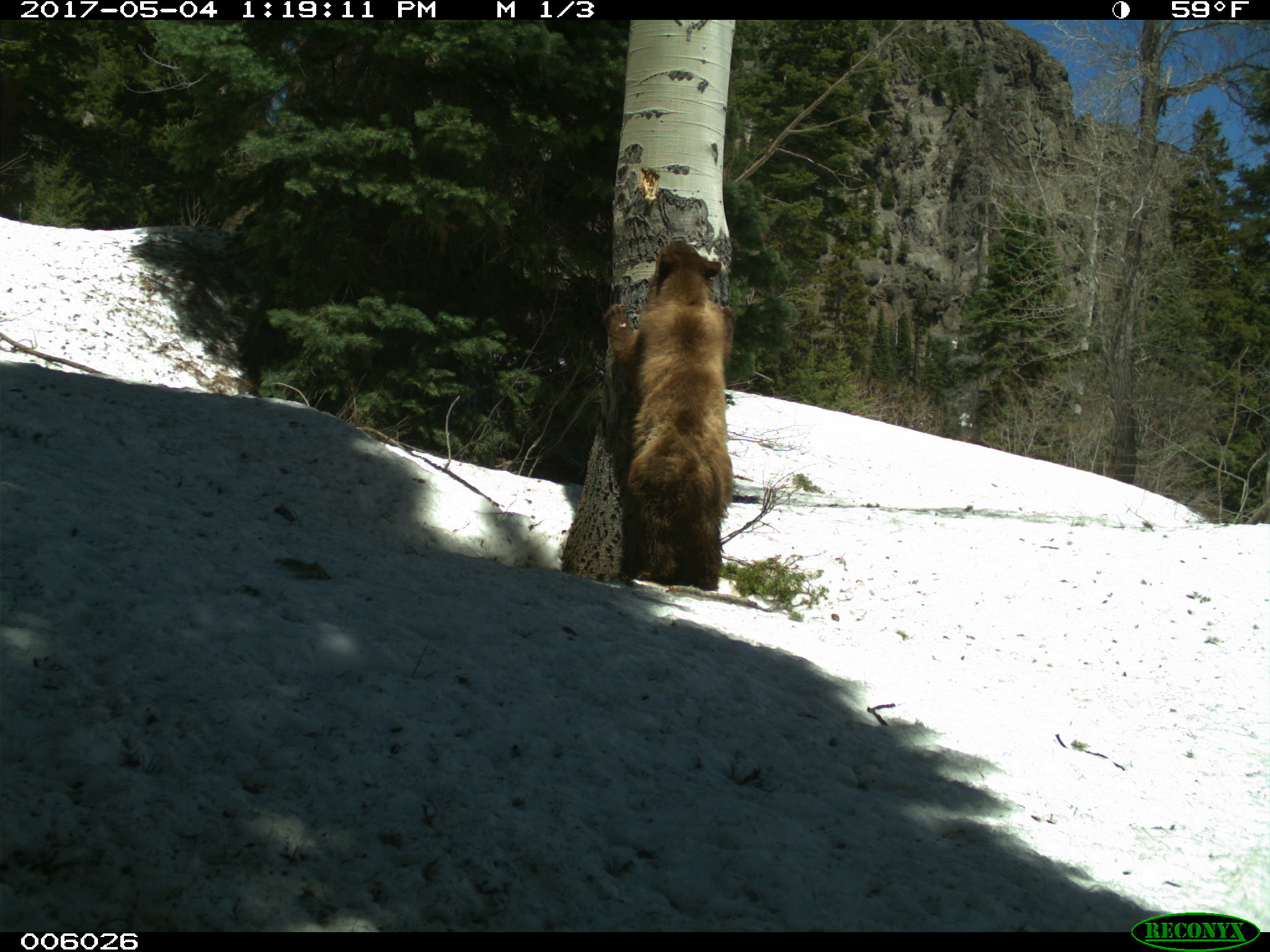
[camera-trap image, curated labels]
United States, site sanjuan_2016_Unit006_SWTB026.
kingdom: Animalia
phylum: Chordata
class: Mammalia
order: Carnivora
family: Ursidae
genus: Ursus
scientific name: Ursus americanus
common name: american black bear